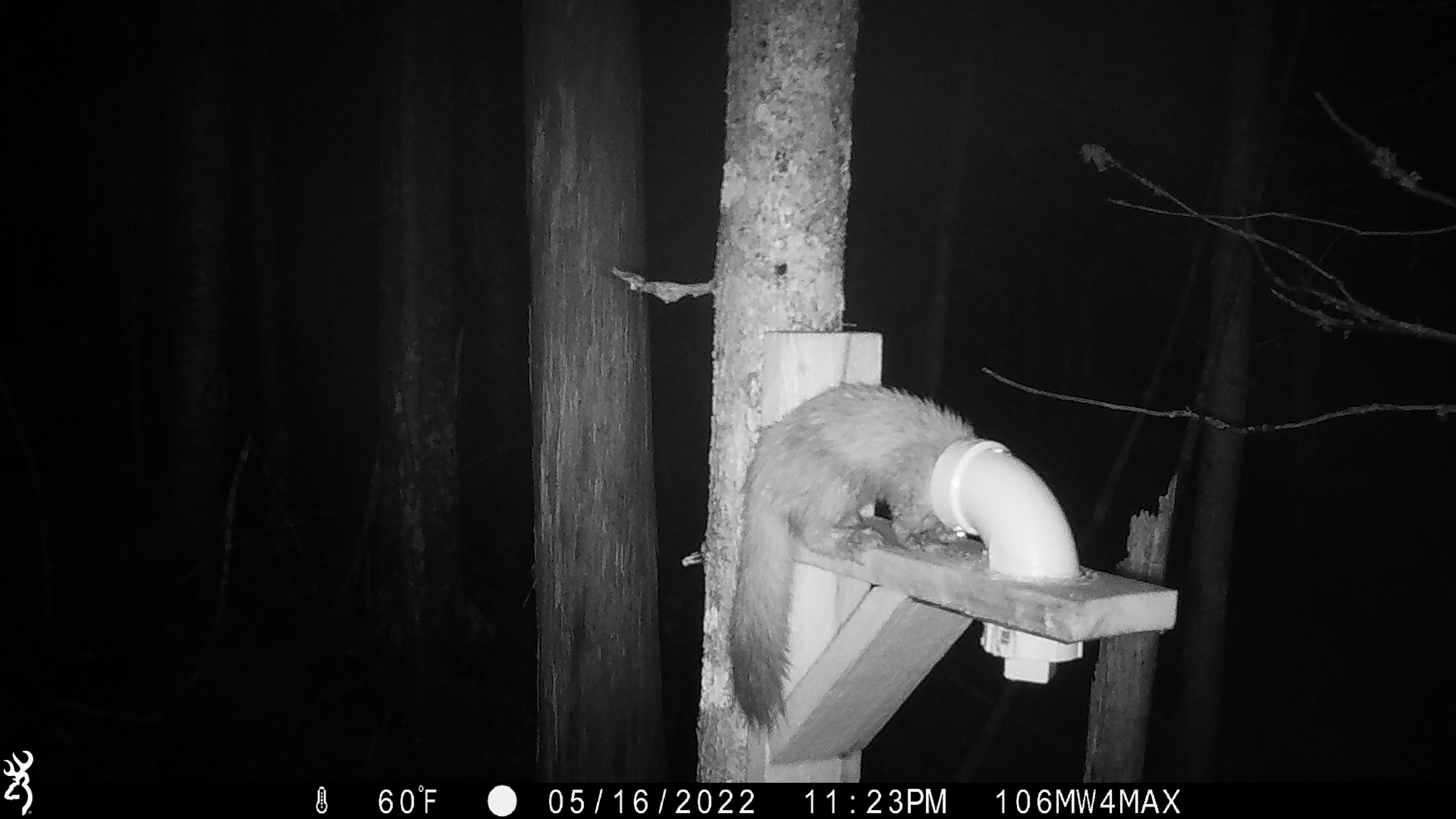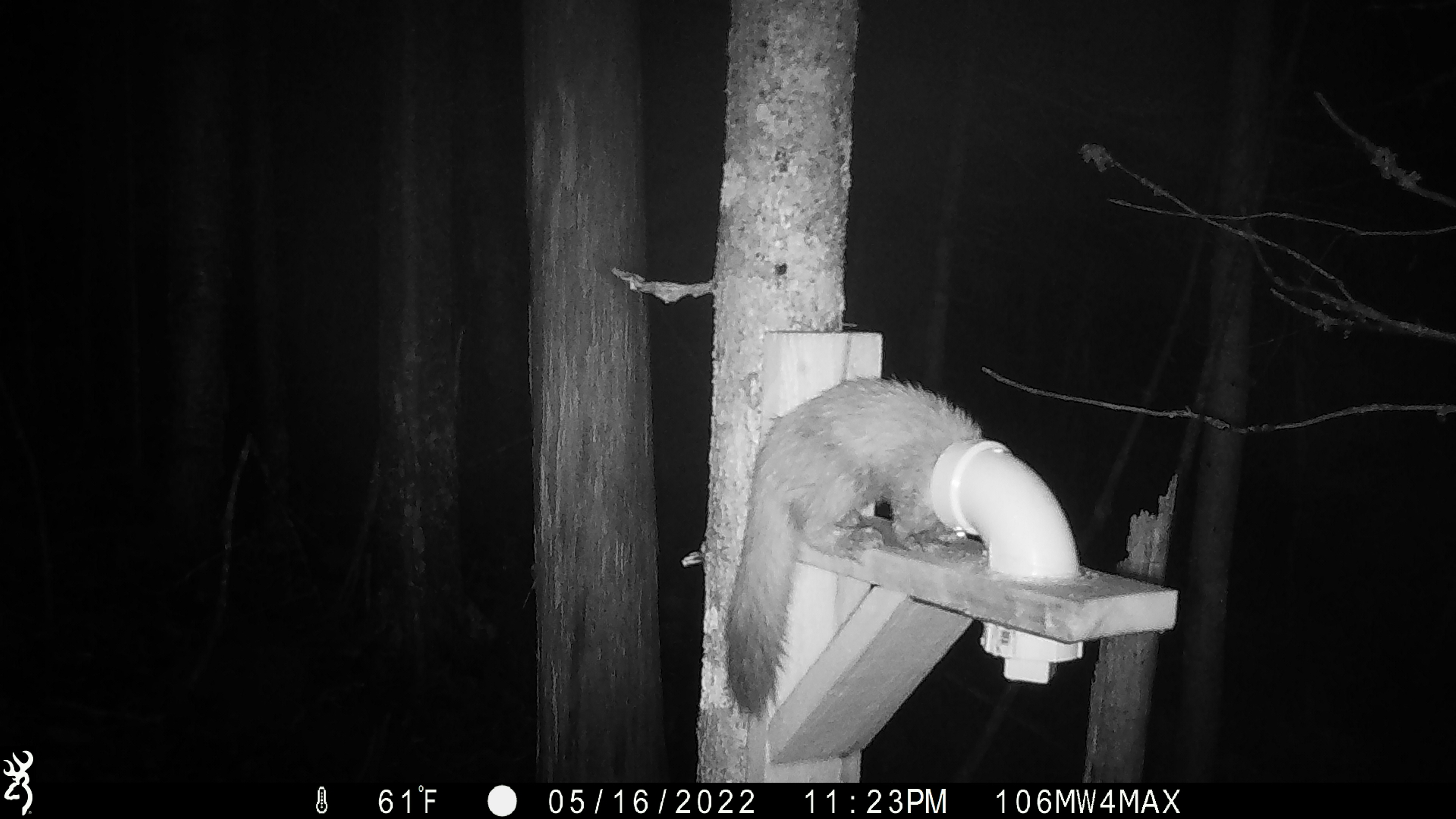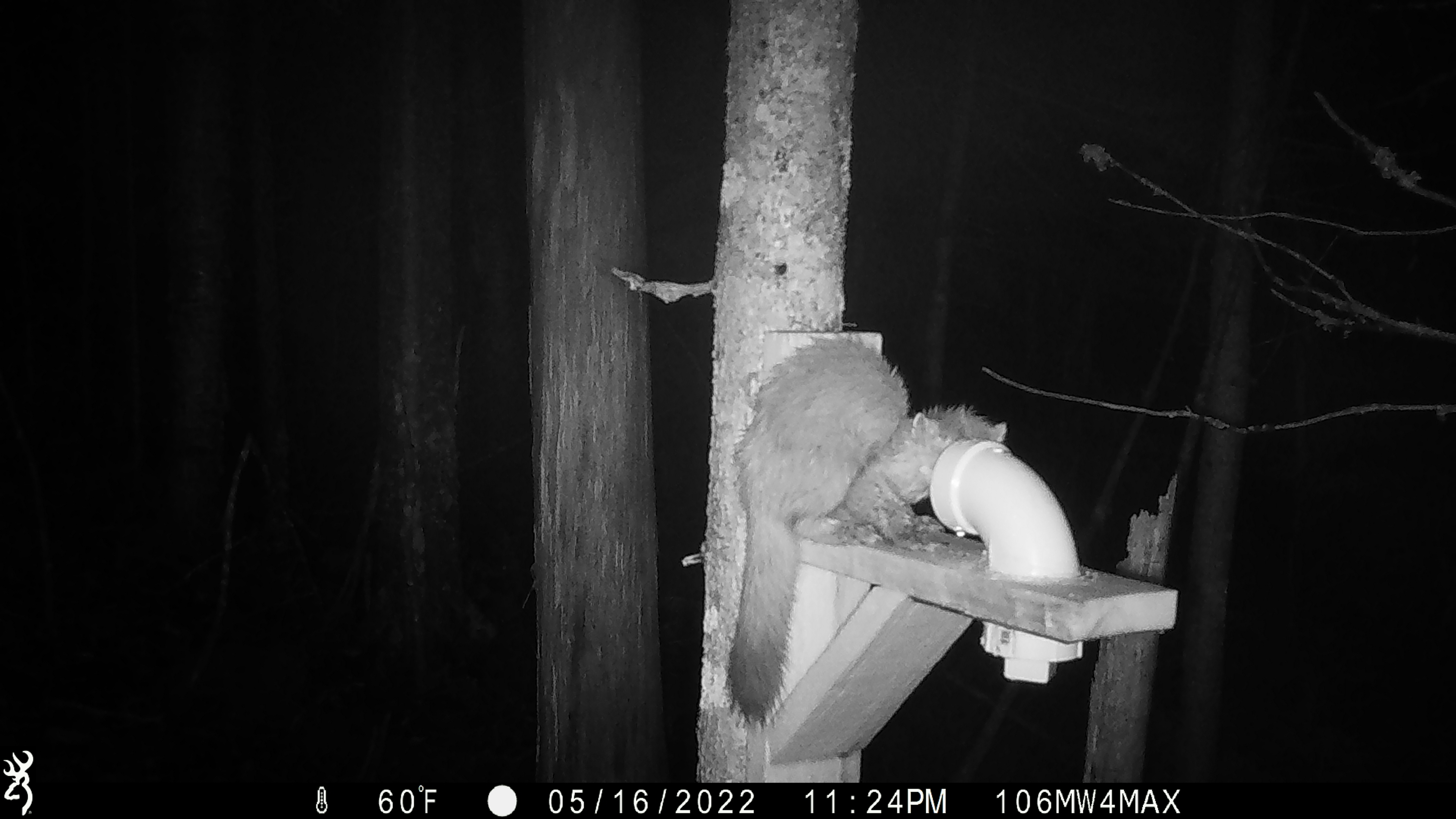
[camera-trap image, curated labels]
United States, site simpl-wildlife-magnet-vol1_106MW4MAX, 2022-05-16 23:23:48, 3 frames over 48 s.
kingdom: Animalia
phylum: Chordata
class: Mammalia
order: Carnivora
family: Mustelidae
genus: Martes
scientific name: Martes americana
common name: american marten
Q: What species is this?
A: American marten (Martes americana).